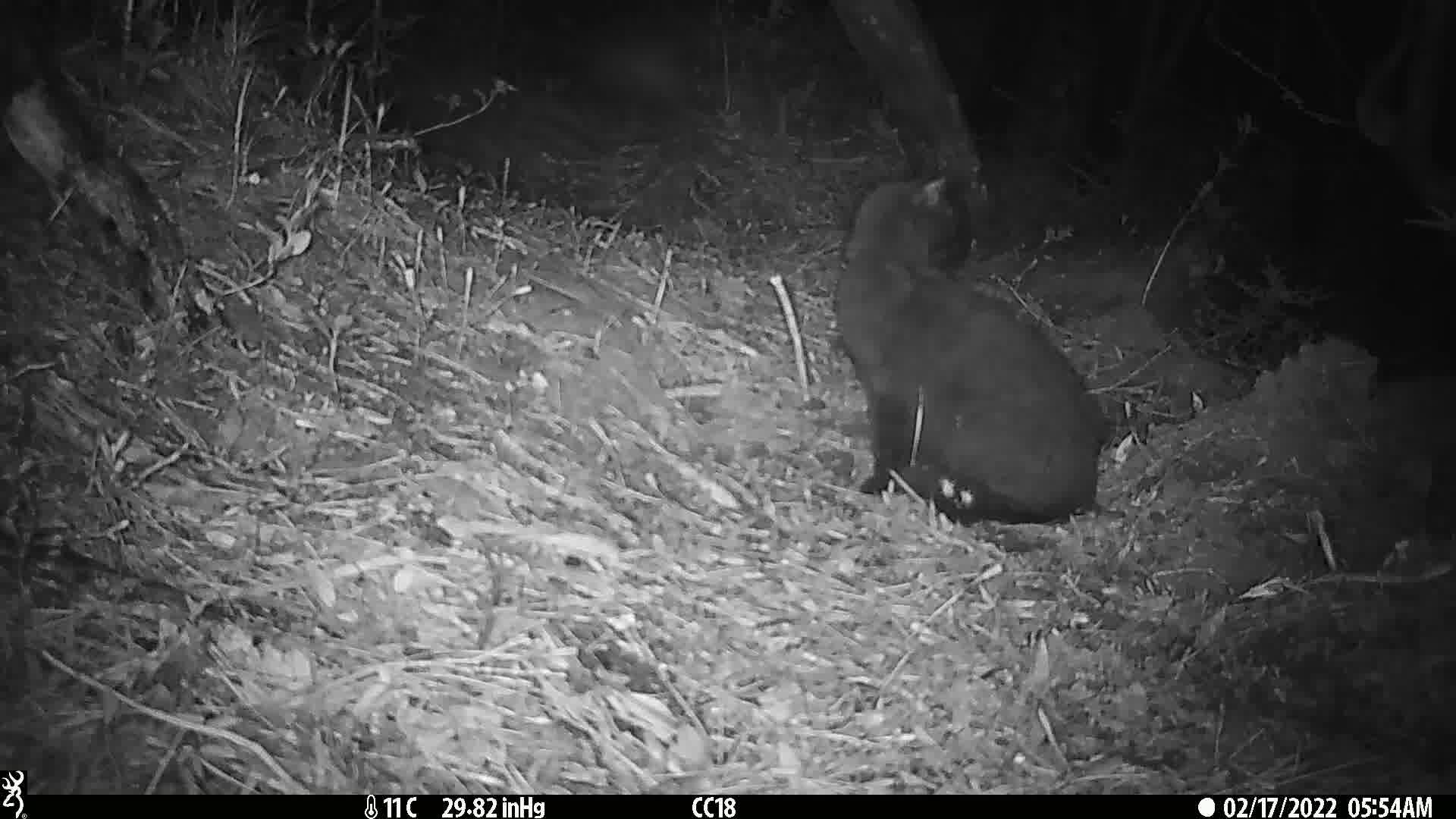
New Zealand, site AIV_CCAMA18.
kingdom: Animalia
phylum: Chordata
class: Mammalia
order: Carnivora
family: Felidae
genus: Felis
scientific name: Felis catus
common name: domestic cat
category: cat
Cat (domestic cat) (Felis catus).